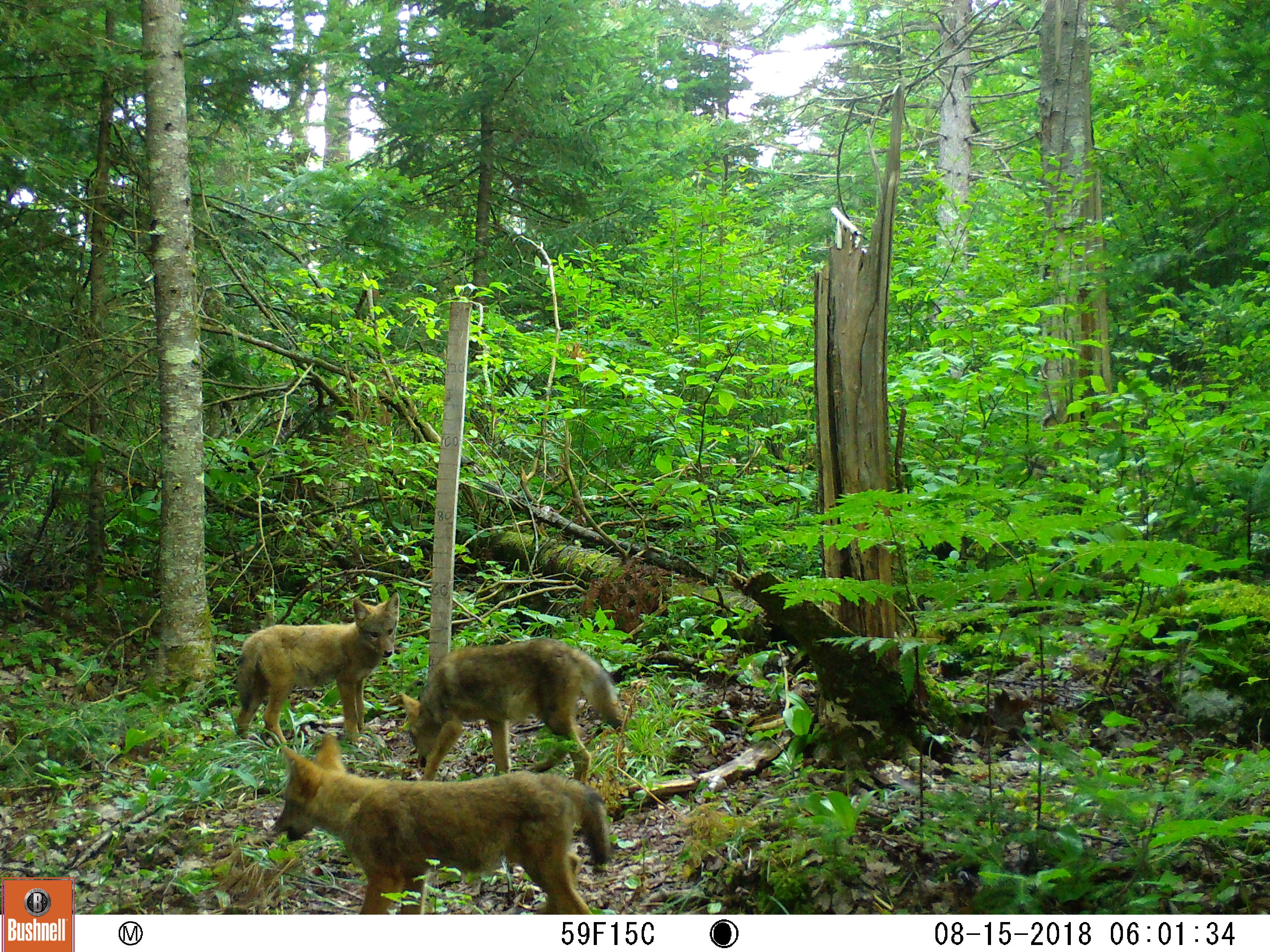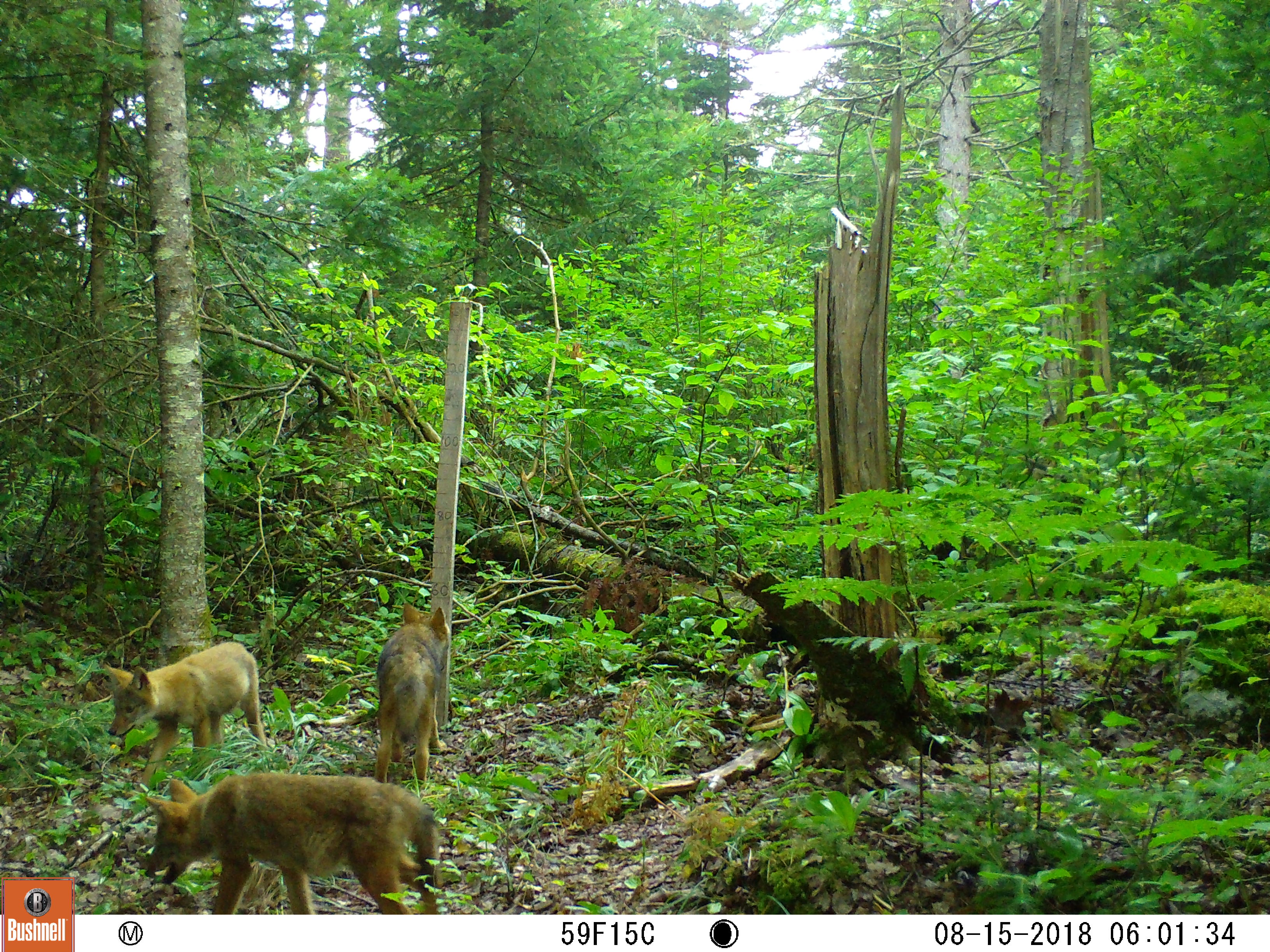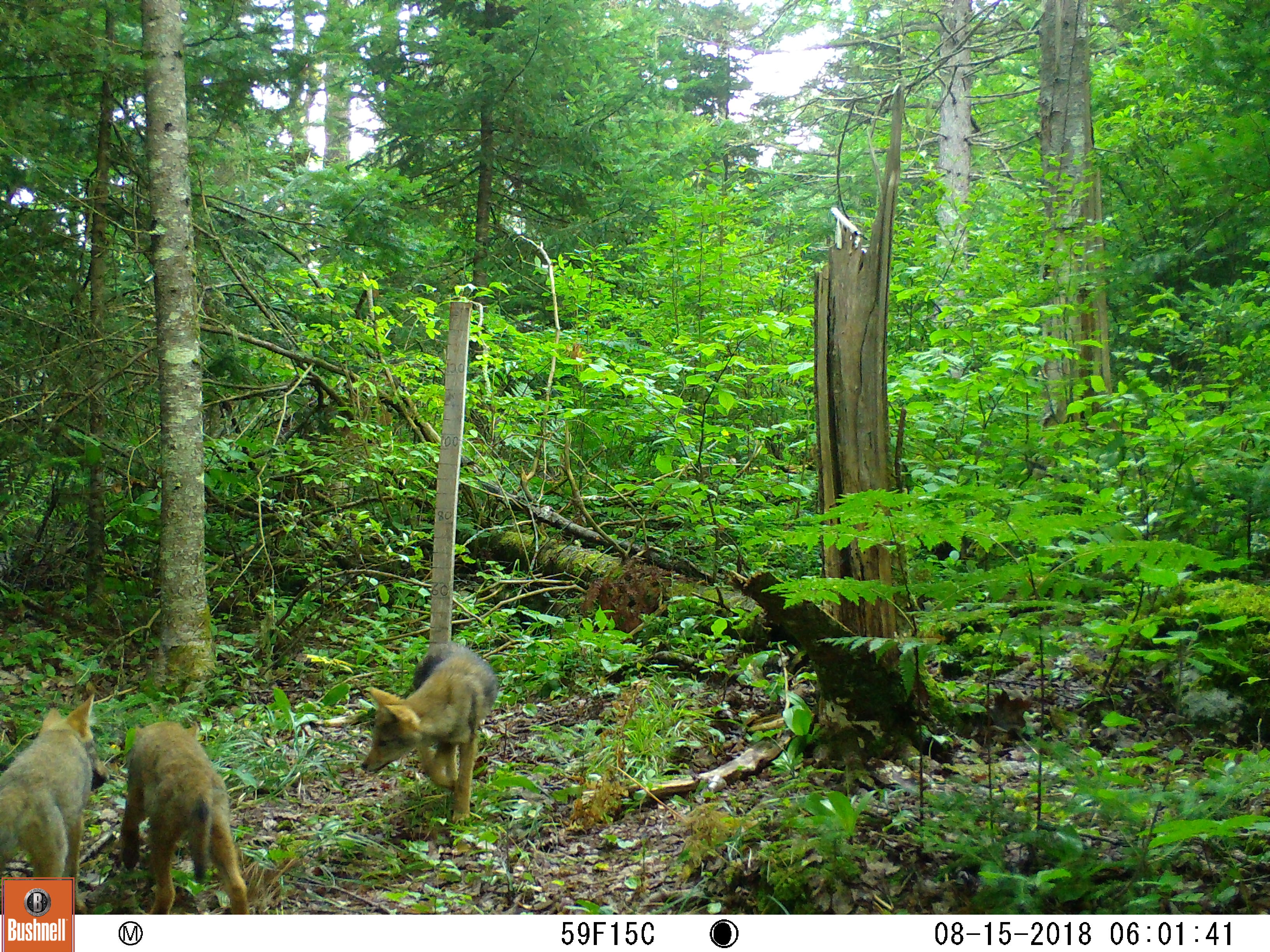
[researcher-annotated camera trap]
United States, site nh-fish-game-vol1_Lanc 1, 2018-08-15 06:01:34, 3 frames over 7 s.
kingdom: Animalia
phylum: Chordata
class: Mammalia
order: Carnivora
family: Canidae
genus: Canis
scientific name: Canis latrans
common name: coyote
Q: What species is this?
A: Coyote (Canis latrans).